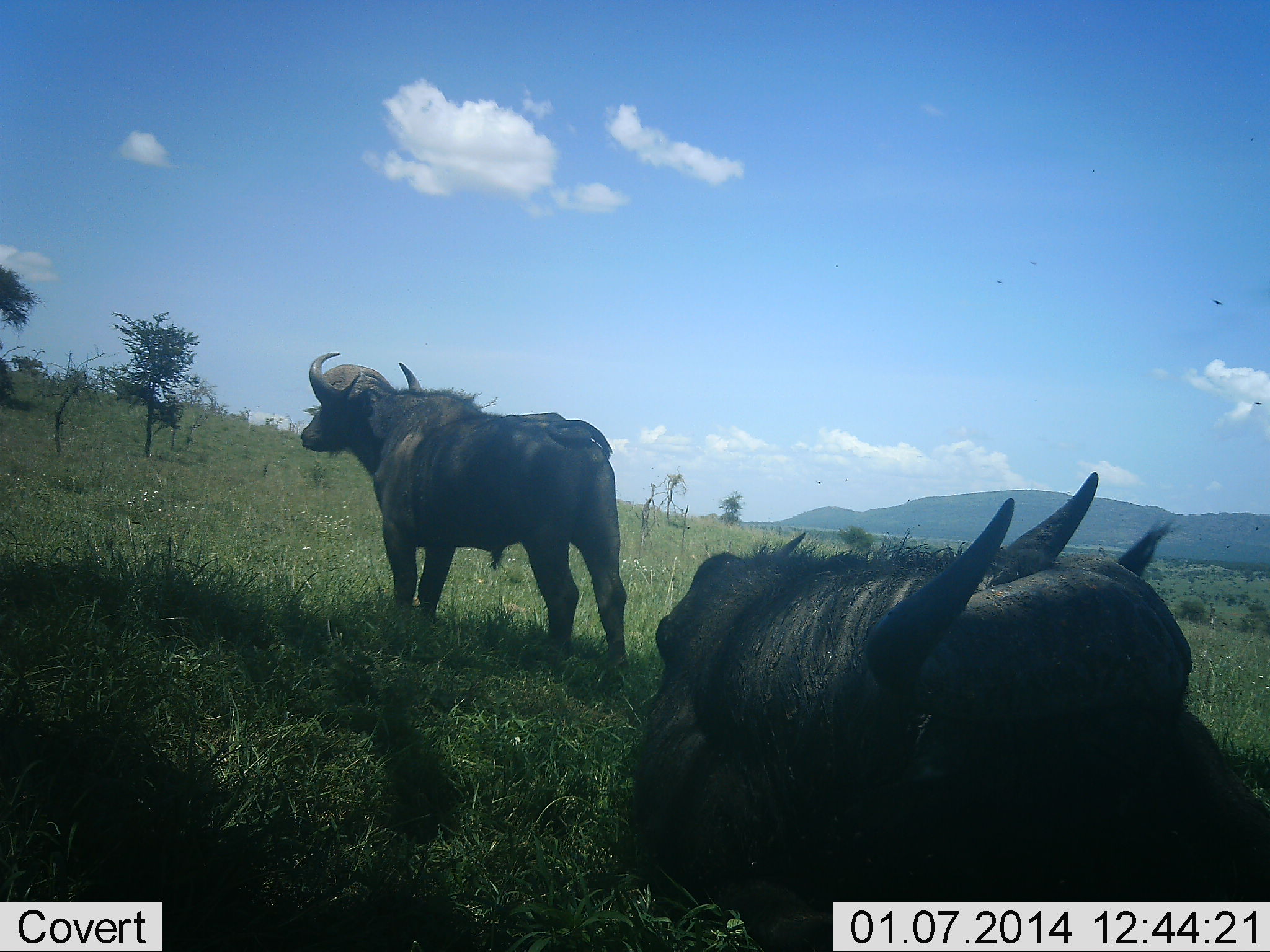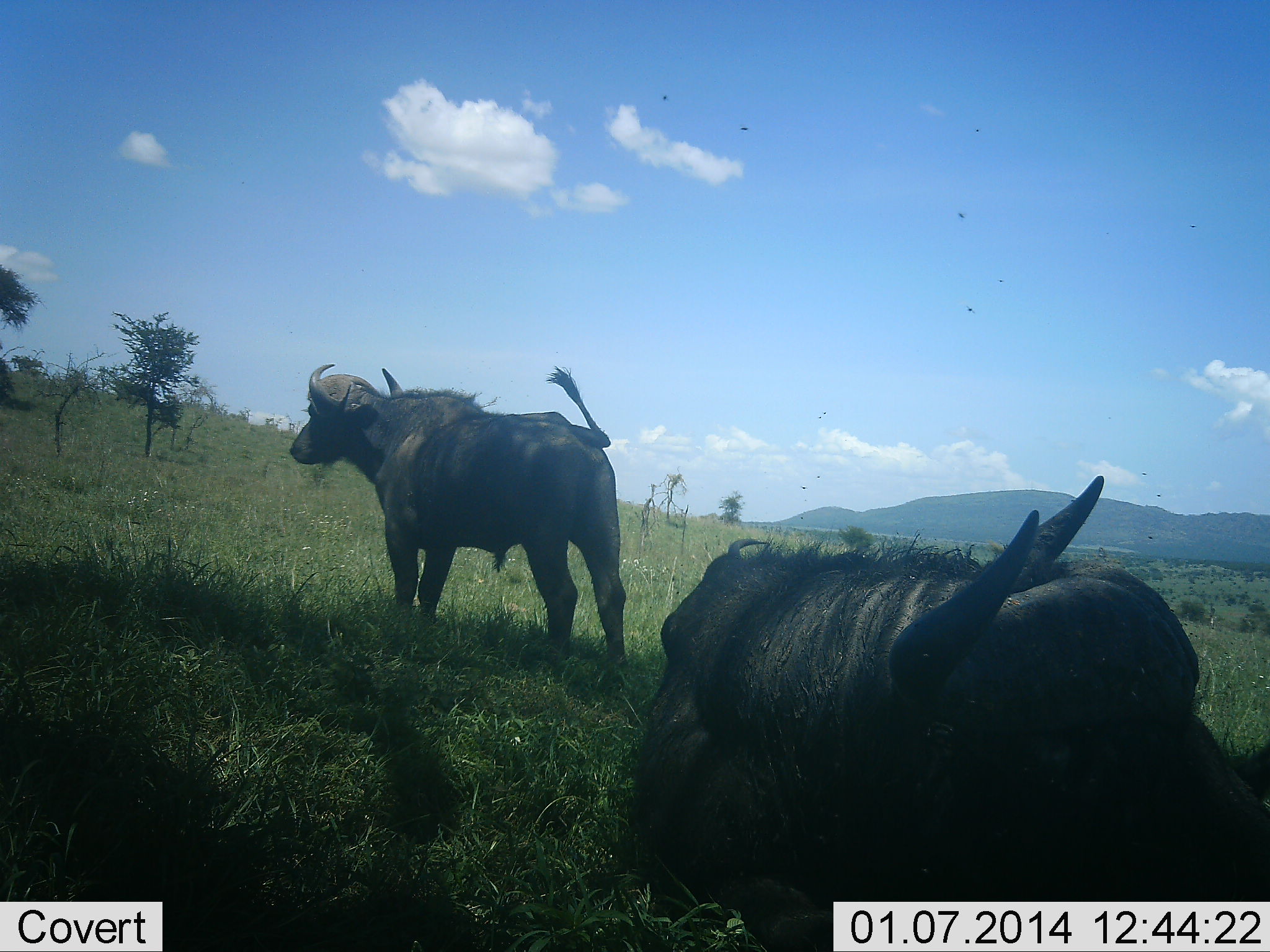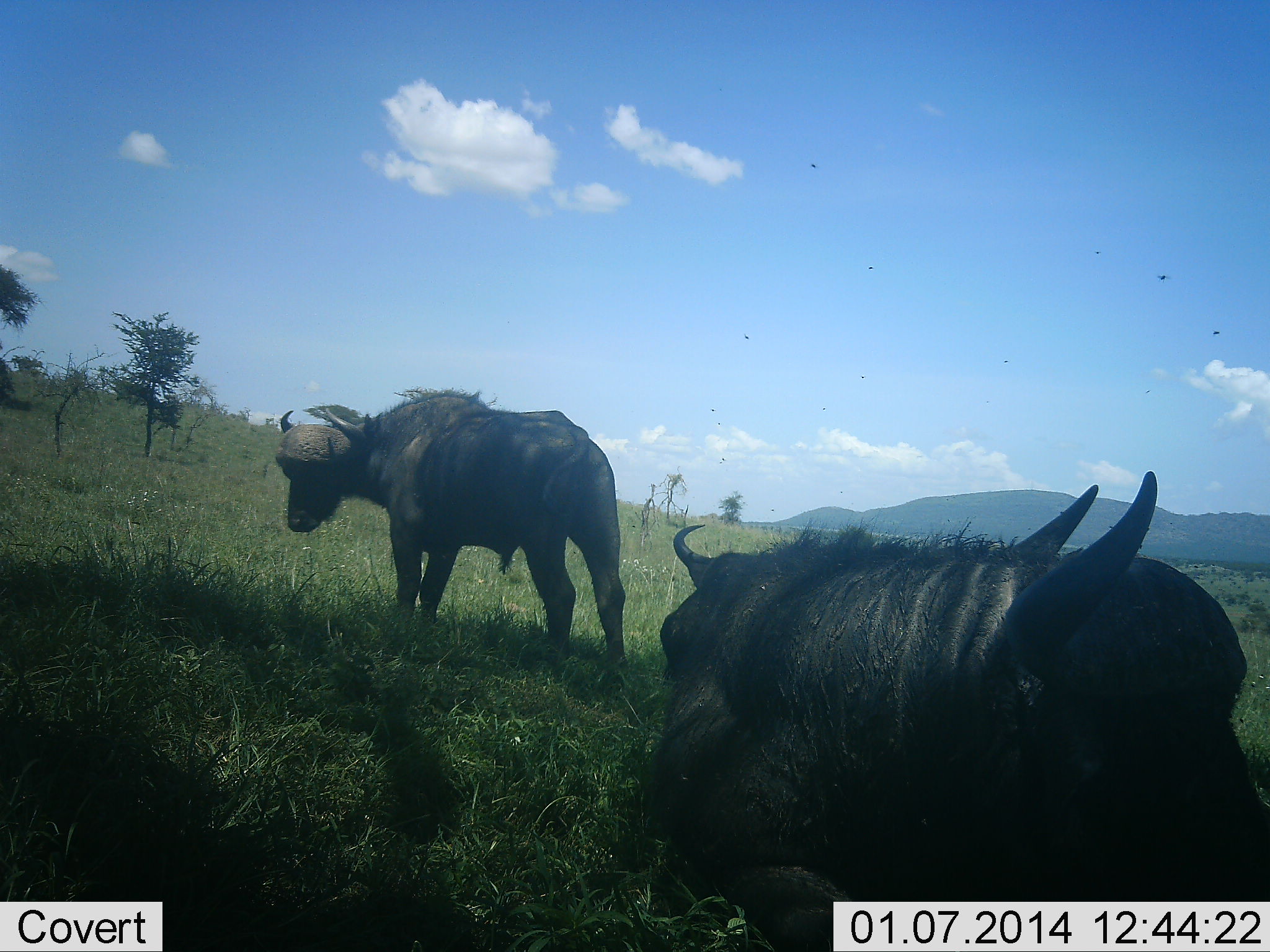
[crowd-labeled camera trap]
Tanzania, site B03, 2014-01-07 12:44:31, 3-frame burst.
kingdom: Animalia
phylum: Chordata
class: Mammalia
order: Artiodactyla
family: Bovidae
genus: Syncerus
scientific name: Syncerus caffer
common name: cape buffalo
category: buffalo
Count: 2.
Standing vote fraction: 85%.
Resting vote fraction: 65%.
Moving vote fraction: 0%.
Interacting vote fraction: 3%.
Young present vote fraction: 0%.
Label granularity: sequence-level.